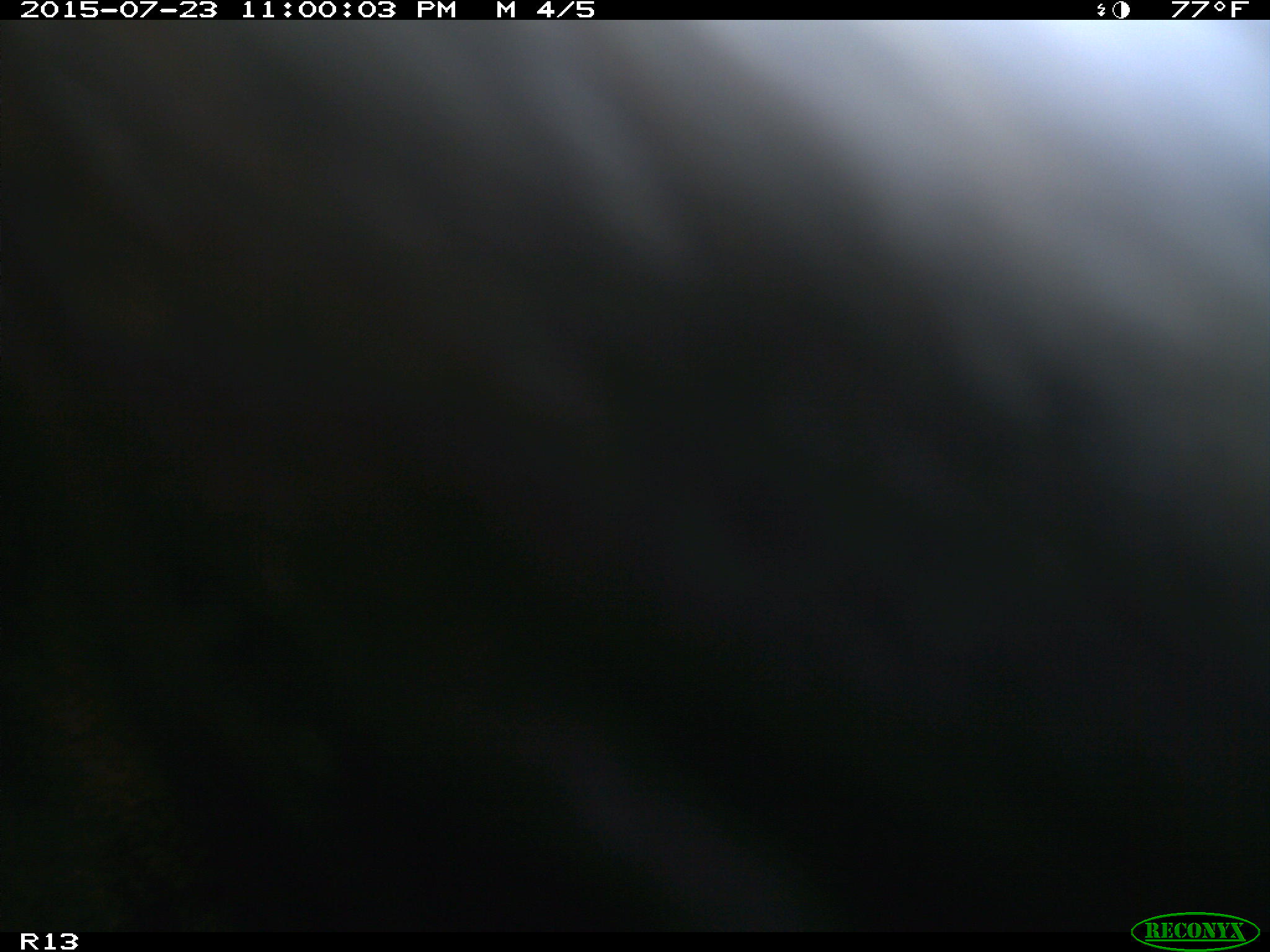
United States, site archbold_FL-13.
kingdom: Animalia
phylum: Chordata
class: Mammalia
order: Artiodactyla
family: Bovidae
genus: Bos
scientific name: Bos taurus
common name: domestic cow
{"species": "Bos taurus (domestic cow)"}